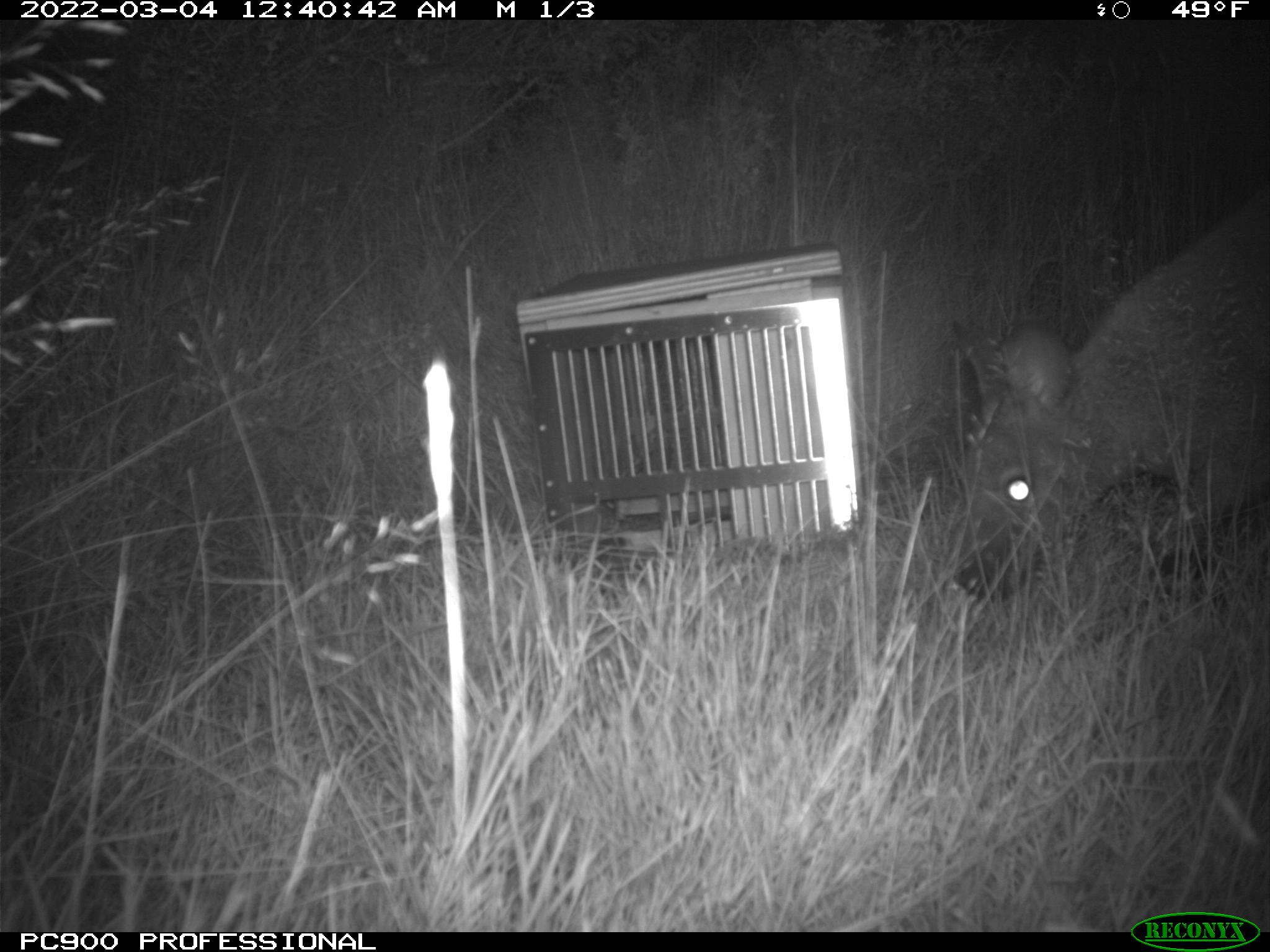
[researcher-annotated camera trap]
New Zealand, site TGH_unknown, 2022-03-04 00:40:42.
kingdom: Animalia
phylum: Chordata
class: Mammalia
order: Diprotodontia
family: Macropodidae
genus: Notamacropus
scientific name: Notamacropus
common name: wallaby